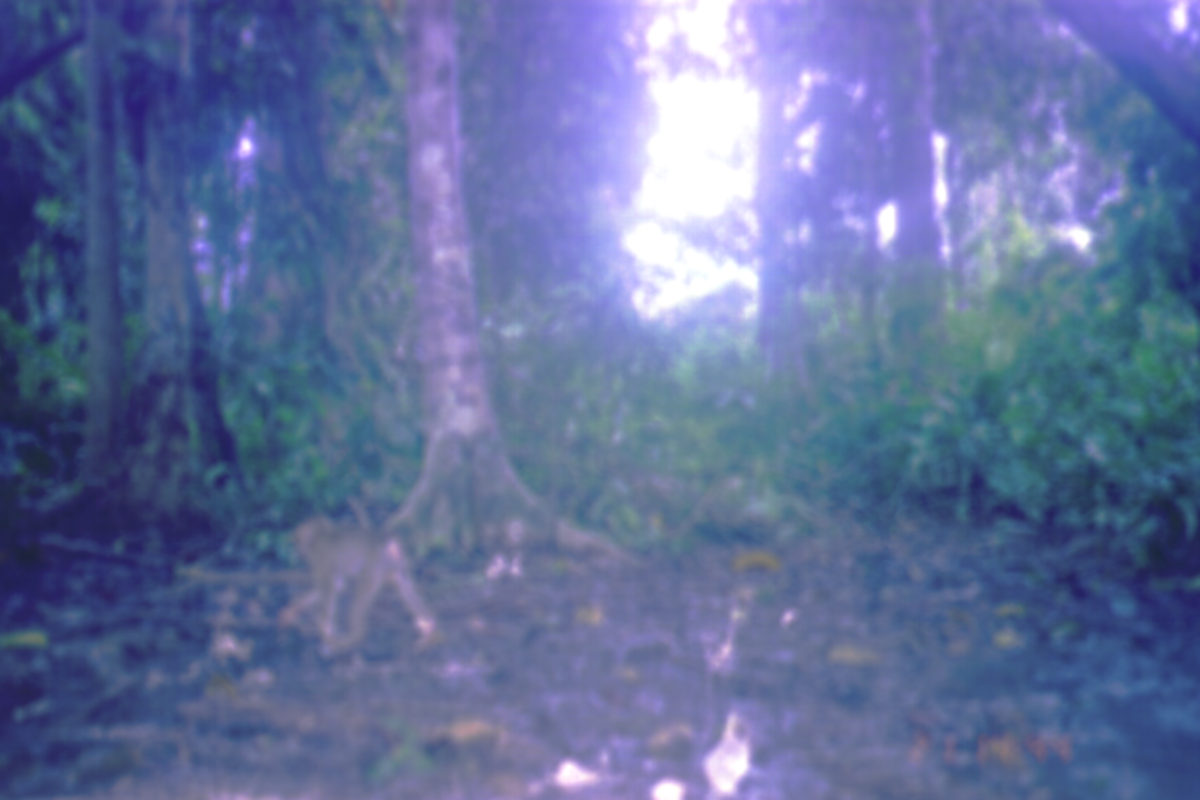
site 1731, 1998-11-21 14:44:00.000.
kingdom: Animalia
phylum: Chordata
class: Mammalia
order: Primates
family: Cercopithecidae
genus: Macaca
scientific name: Macaca nemestrina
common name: southern pig-tailed macaque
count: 1